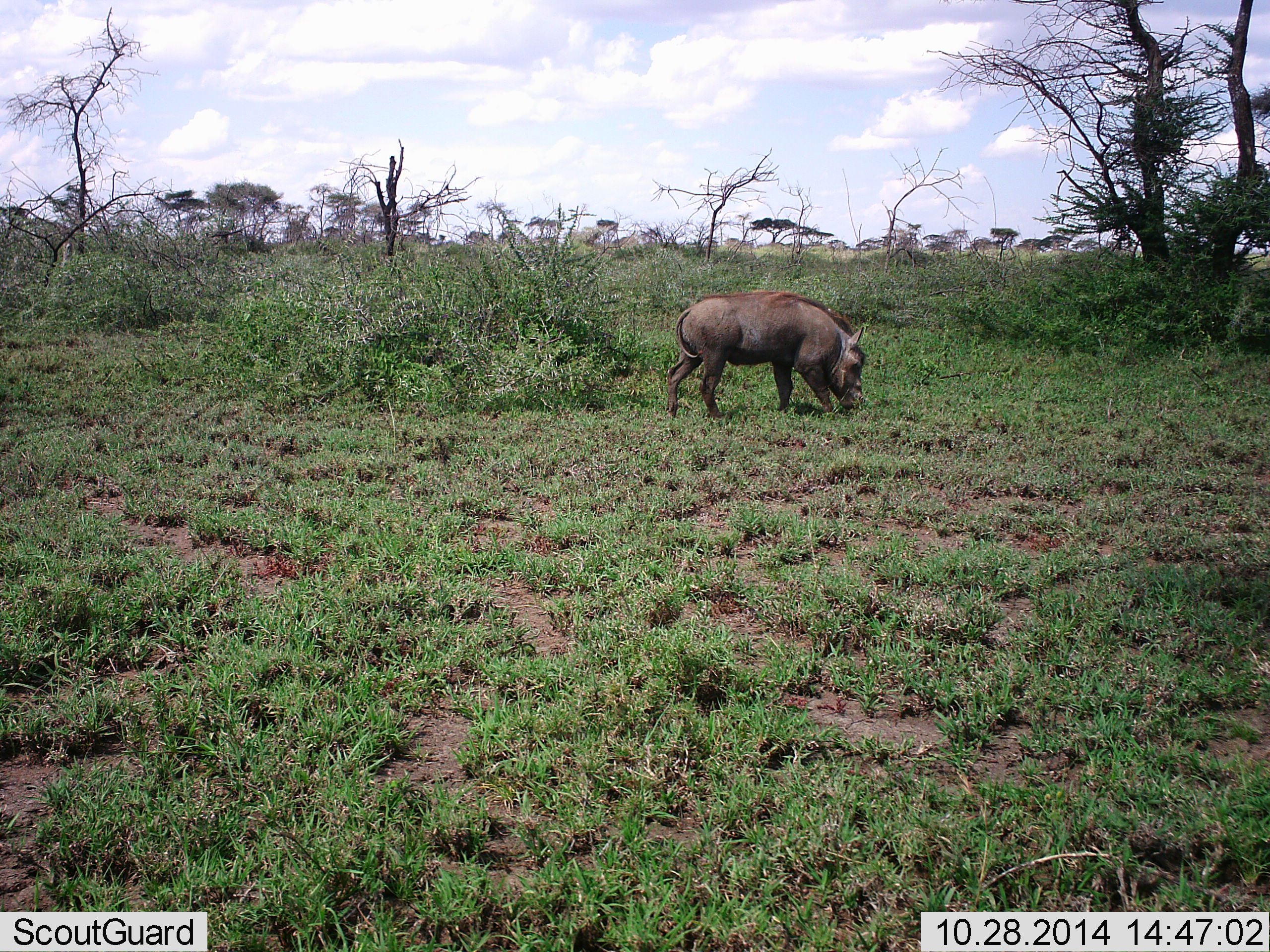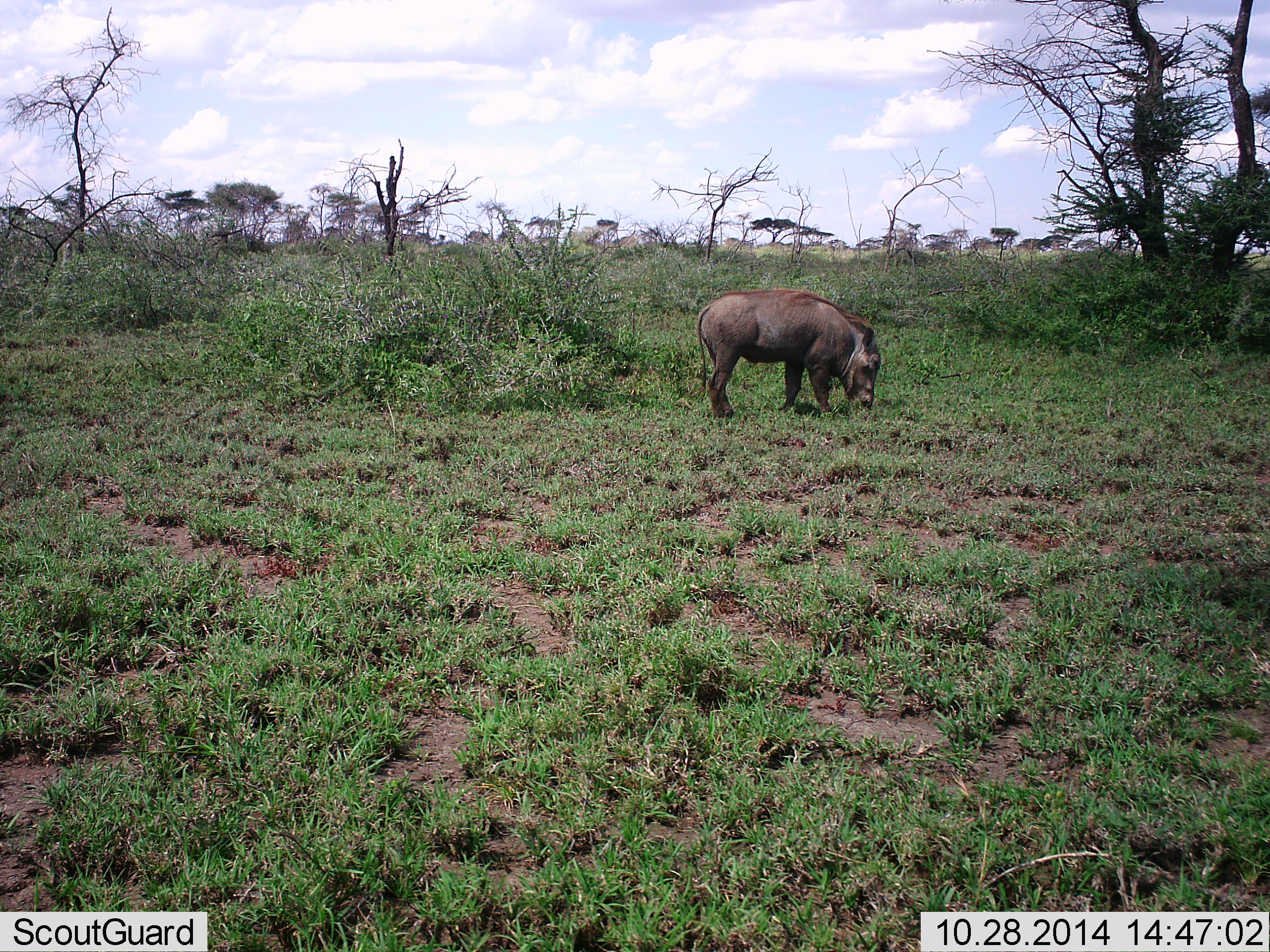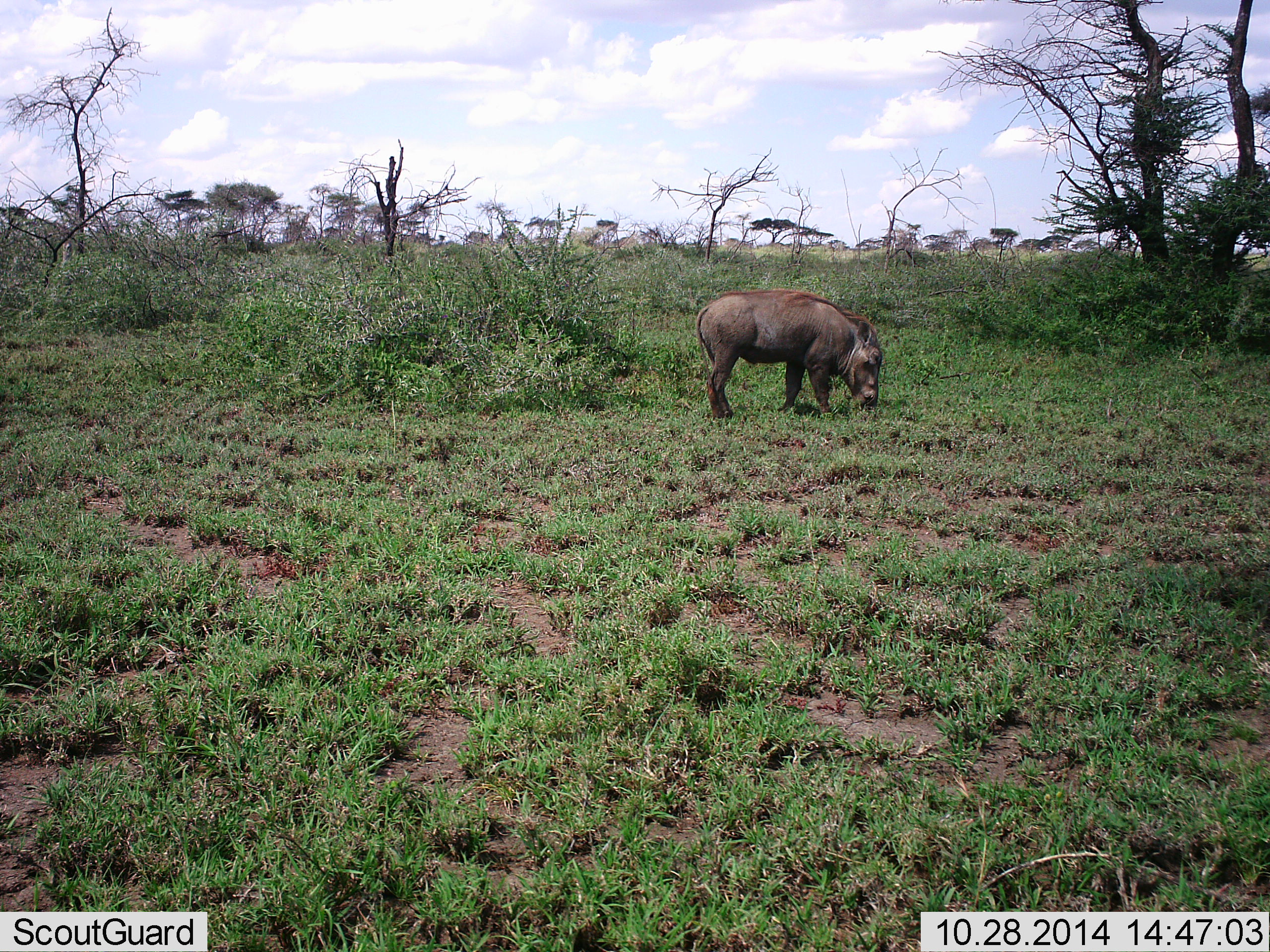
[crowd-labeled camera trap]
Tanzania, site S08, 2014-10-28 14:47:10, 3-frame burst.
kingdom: Animalia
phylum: Chordata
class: Mammalia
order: Artiodactyla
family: Suidae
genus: Phacochoerus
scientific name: Phacochoerus africanus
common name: warthog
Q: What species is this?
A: Warthog (Phacochoerus africanus).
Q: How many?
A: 1.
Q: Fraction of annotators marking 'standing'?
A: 20%.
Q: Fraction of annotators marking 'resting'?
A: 0%.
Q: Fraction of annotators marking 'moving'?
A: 20%.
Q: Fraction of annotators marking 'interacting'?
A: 0%.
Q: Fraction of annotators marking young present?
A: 0%.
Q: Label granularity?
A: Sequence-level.